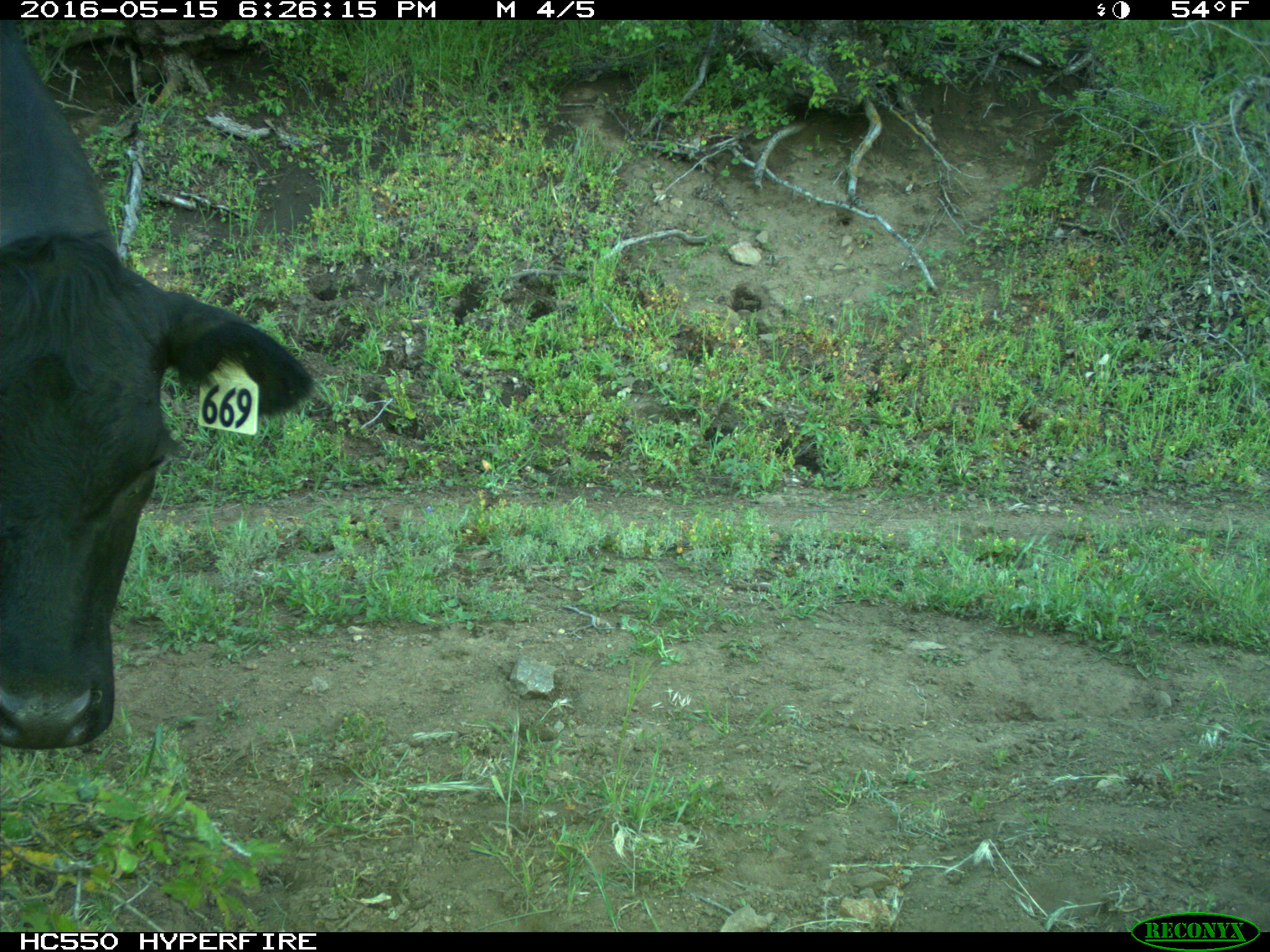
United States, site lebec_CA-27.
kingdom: Animalia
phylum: Chordata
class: Mammalia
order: Artiodactyla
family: Bovidae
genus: Bos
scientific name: Bos taurus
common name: domestic cow